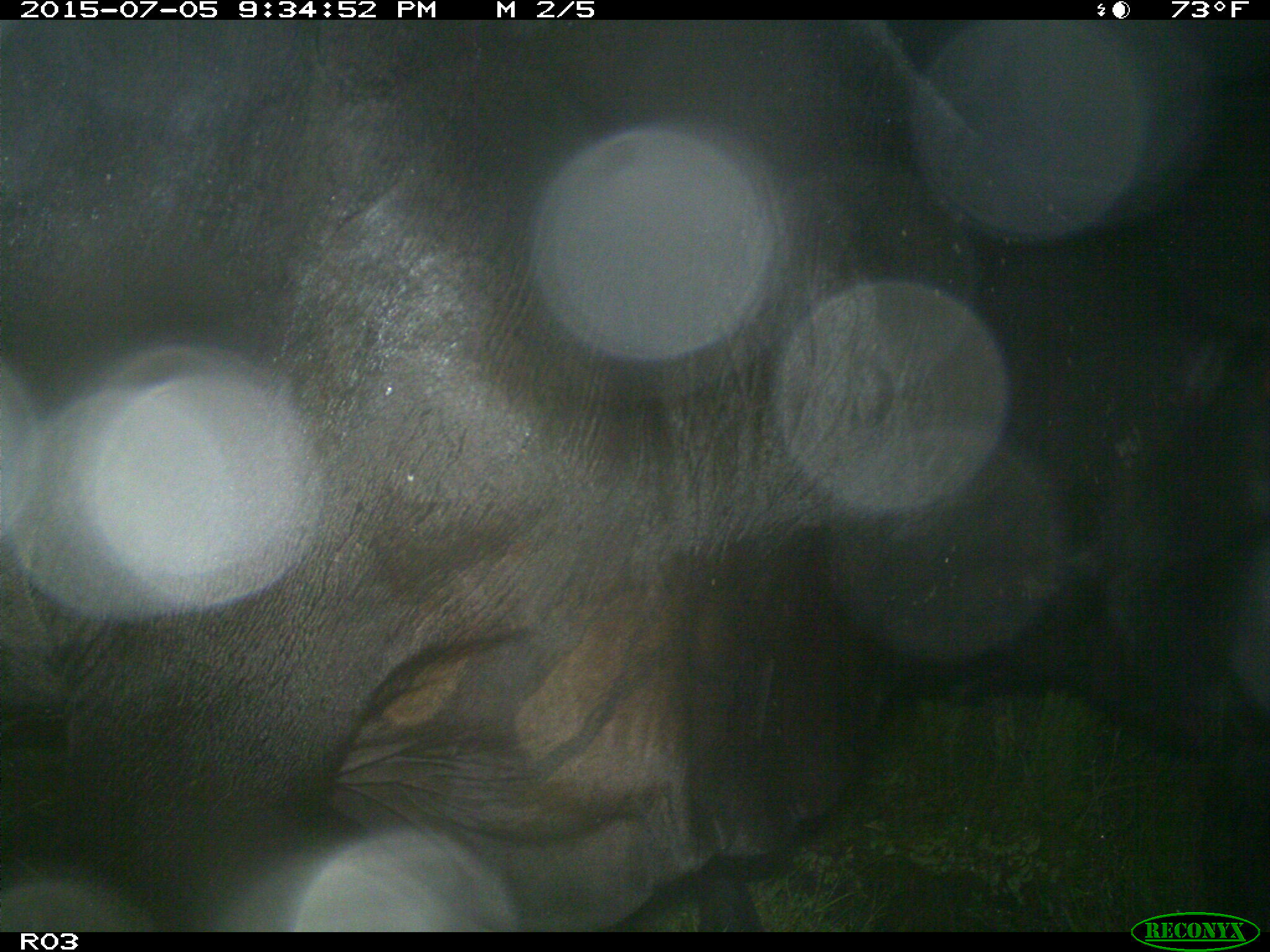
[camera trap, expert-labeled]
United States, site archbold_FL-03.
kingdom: Animalia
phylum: Chordata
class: Mammalia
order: Artiodactyla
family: Bovidae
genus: Bos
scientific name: Bos taurus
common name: domestic cow